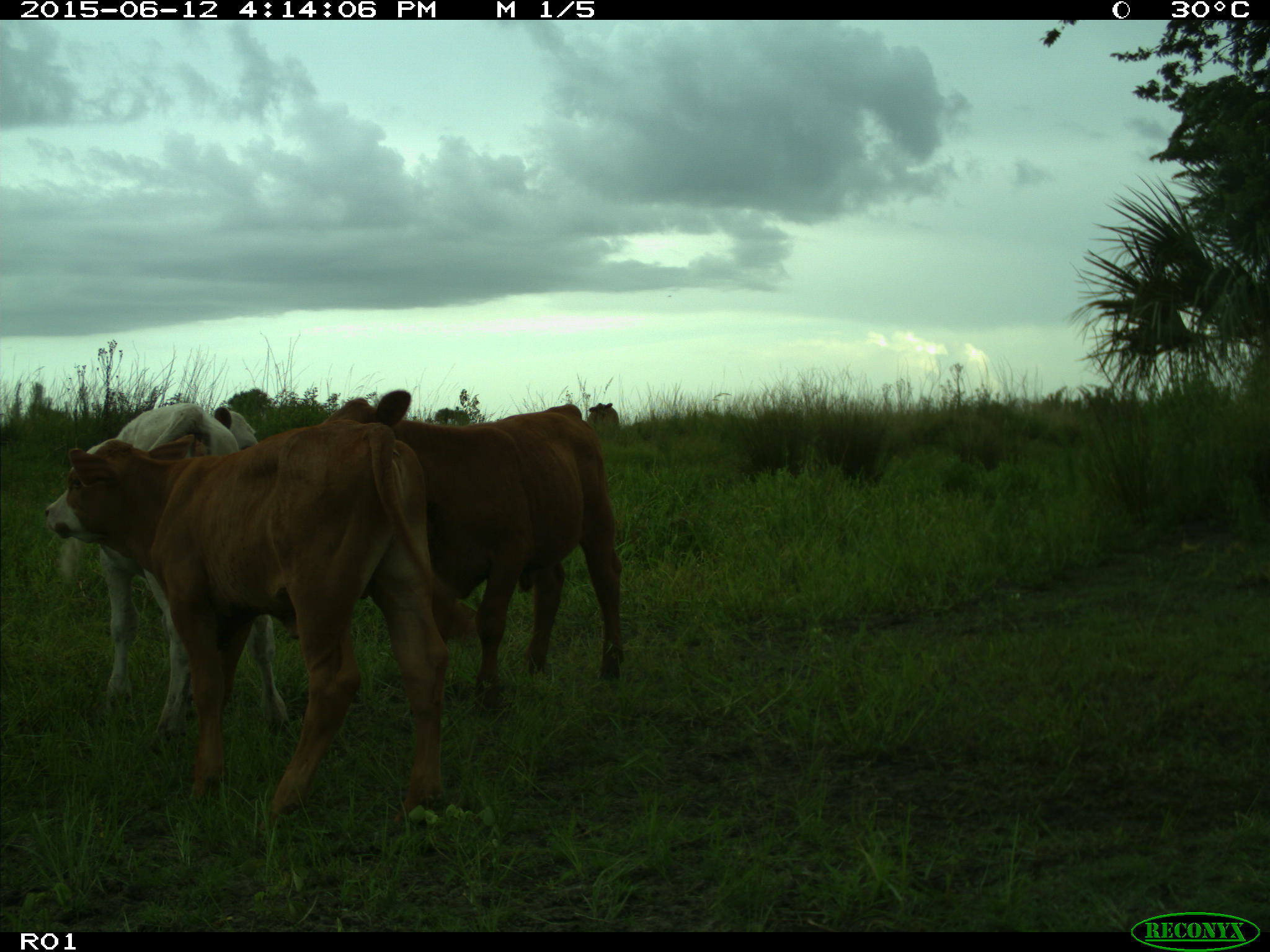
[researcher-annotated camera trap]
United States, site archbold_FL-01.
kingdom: Animalia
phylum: Chordata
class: Mammalia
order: Artiodactyla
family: Bovidae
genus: Bos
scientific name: Bos taurus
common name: domestic cow